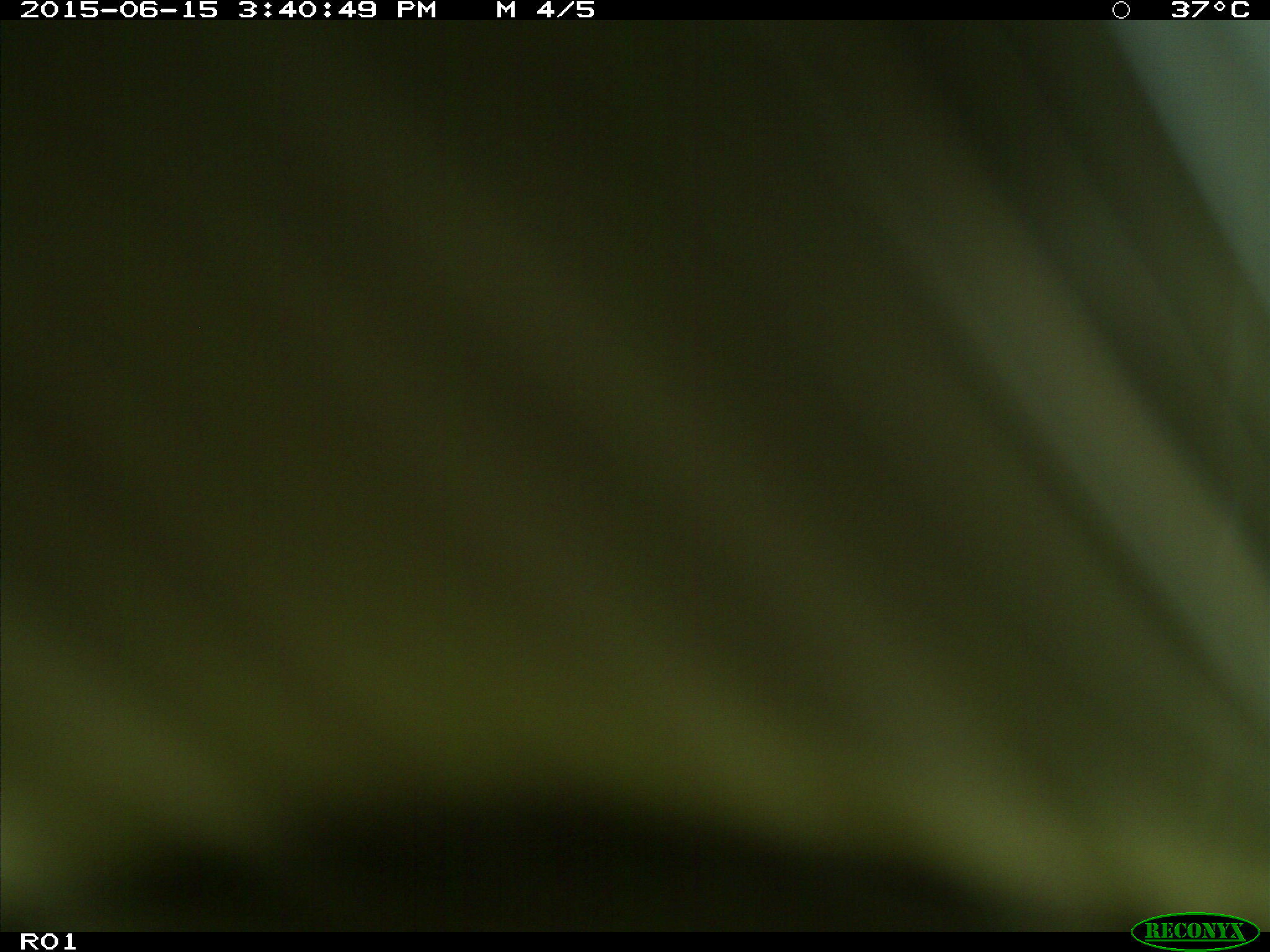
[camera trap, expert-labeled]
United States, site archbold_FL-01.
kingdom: Animalia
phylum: Chordata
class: Mammalia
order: Artiodactyla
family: Bovidae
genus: Bos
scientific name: Bos taurus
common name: domestic cow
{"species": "Bos taurus (domestic cow)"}